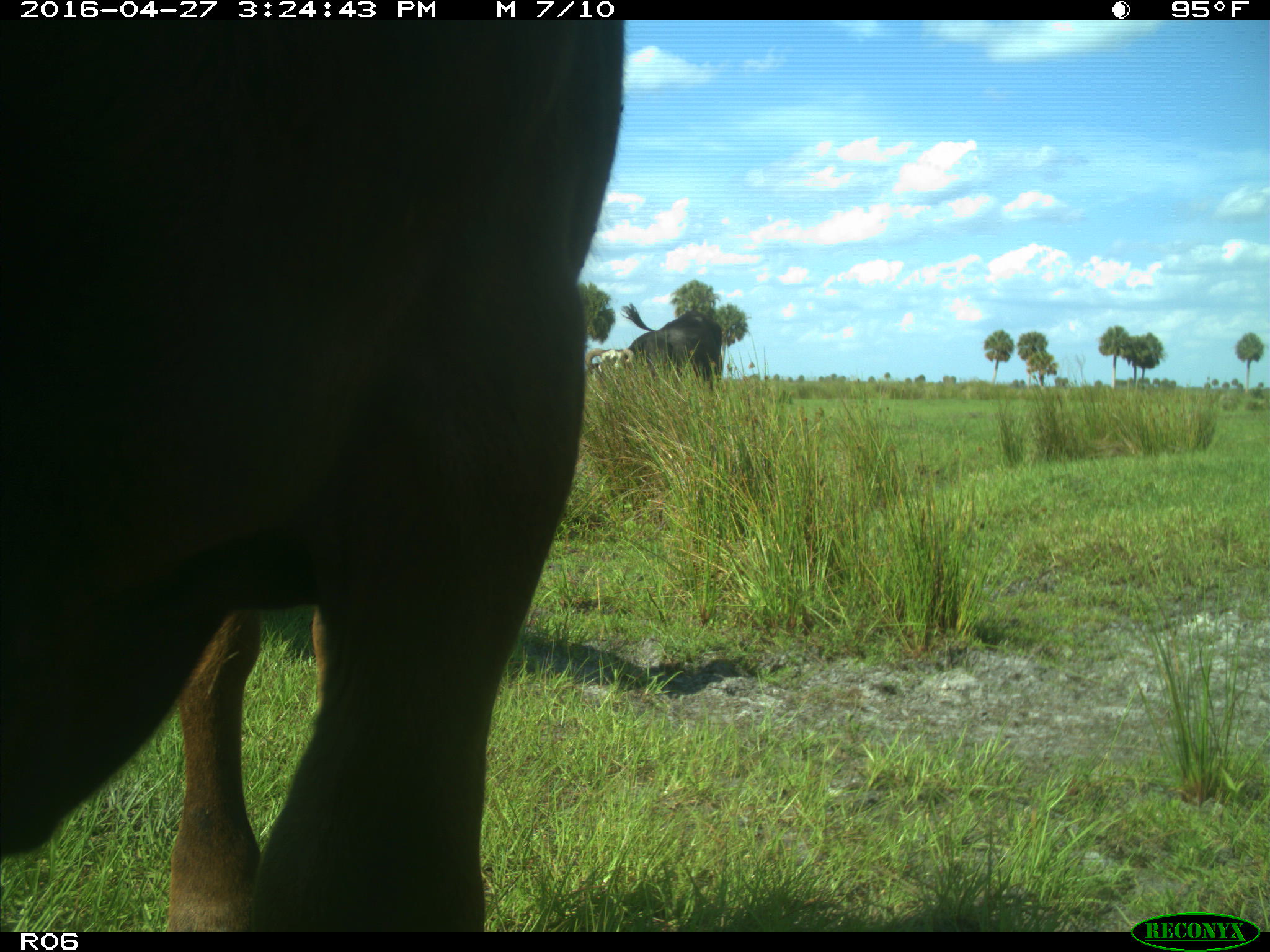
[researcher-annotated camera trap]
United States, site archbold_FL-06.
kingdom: Animalia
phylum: Chordata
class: Mammalia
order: Artiodactyla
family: Bovidae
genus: Bos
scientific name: Bos taurus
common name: domestic cow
Bos taurus (domestic cow).